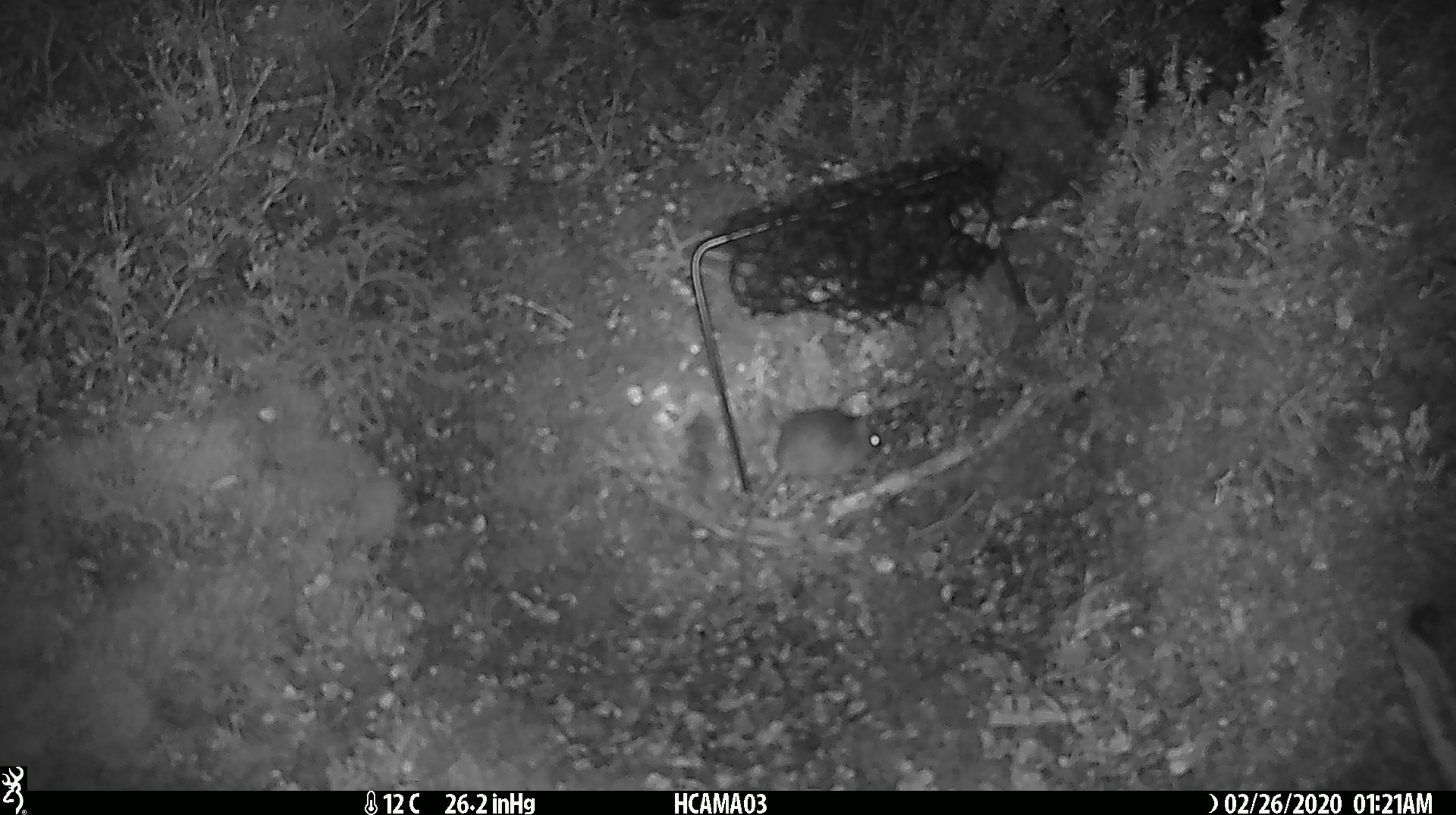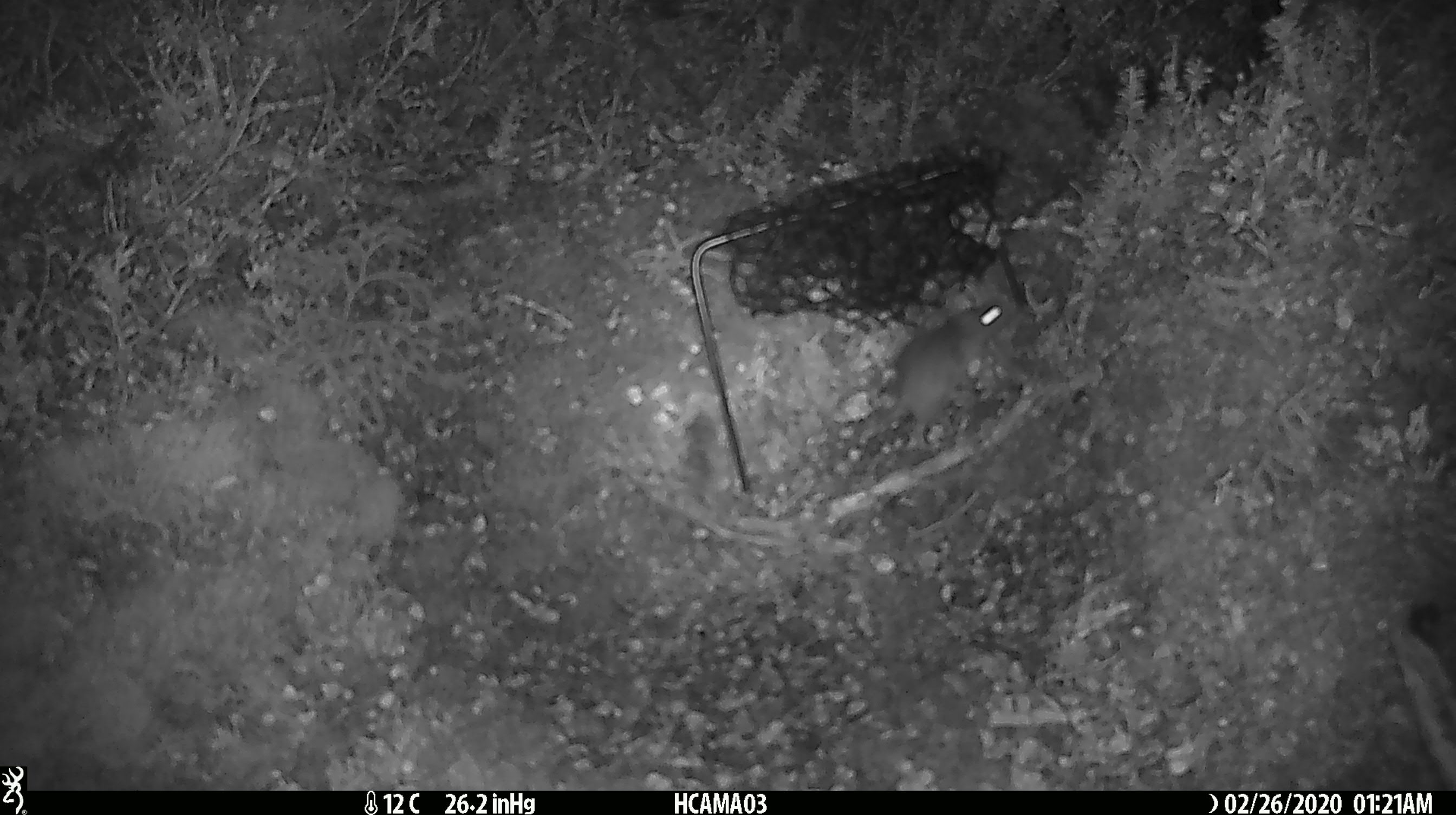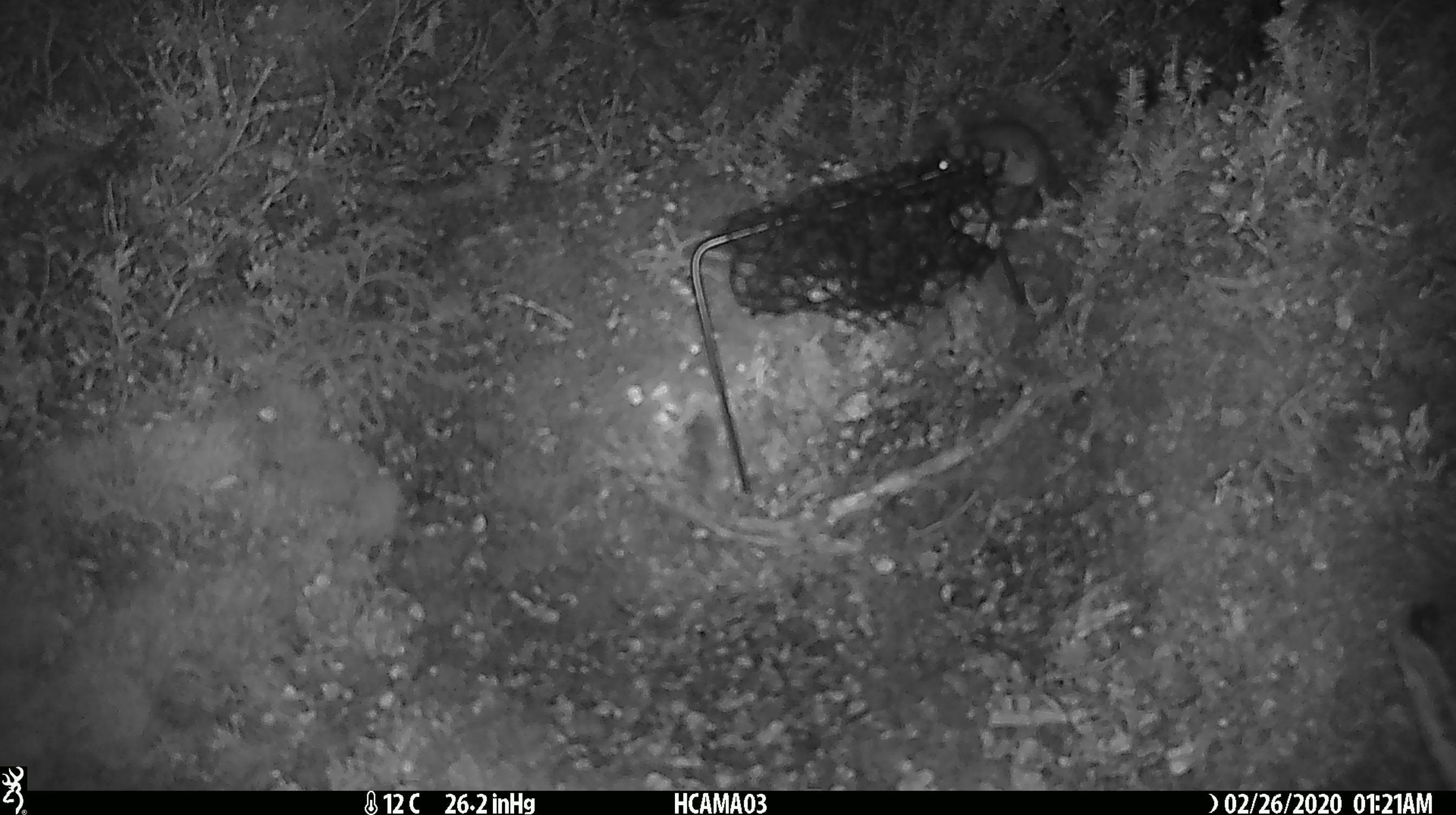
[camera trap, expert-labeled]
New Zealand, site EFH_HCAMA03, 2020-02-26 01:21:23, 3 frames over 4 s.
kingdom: Animalia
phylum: Chordata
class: Mammalia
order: Rodentia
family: Muridae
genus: Mus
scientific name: Mus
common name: mouse